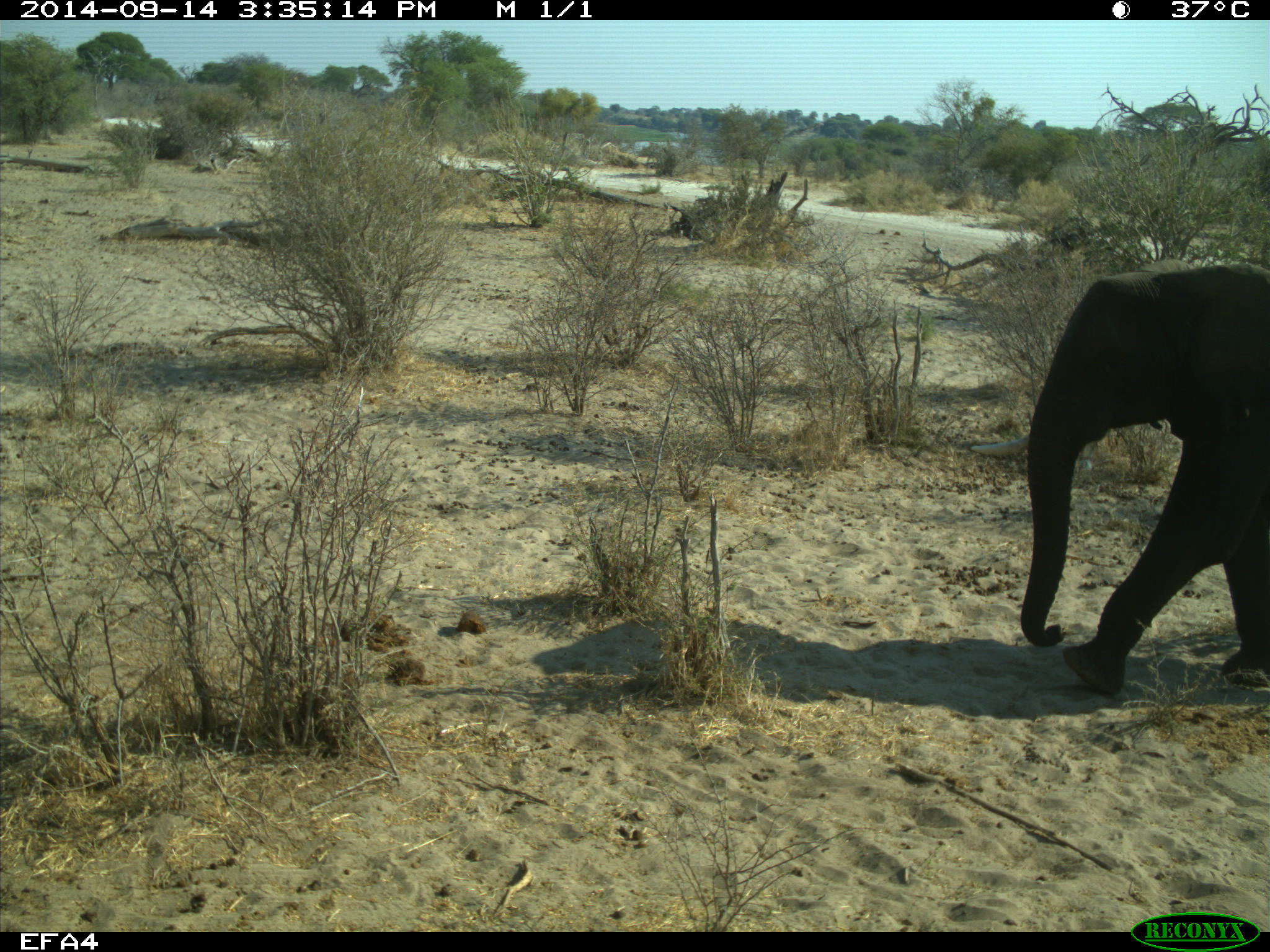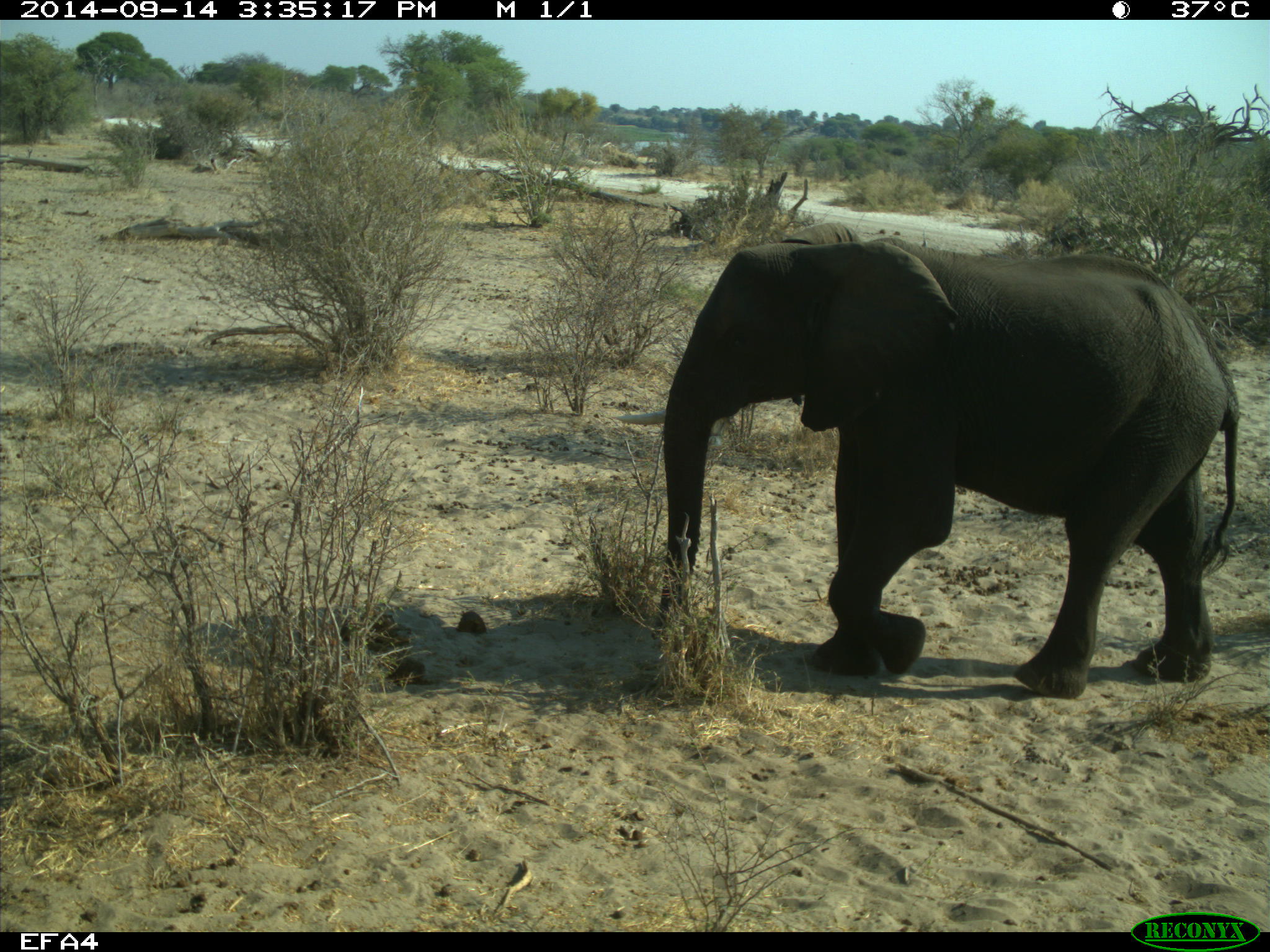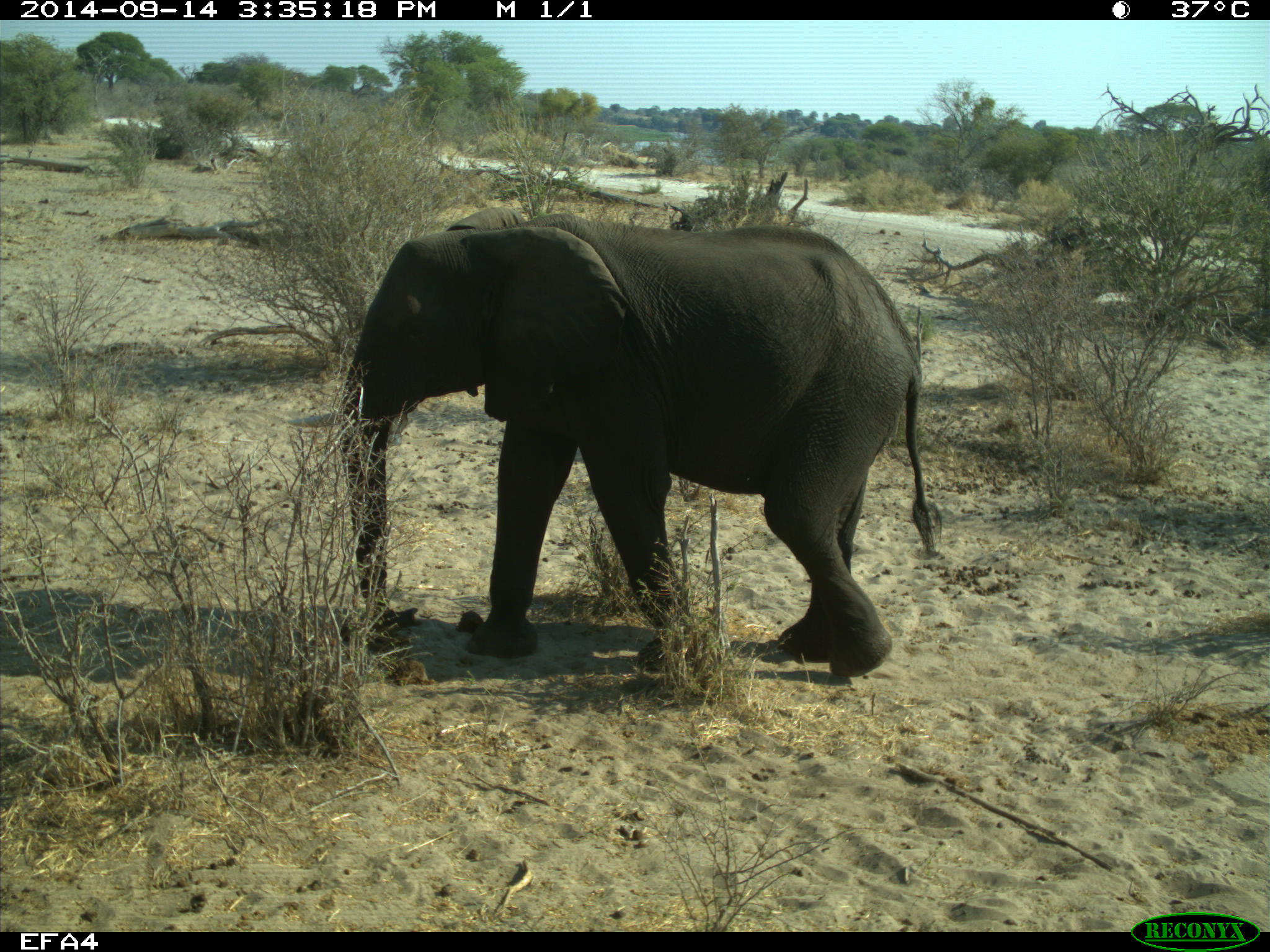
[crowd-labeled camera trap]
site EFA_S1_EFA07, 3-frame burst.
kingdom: Animalia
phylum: Chordata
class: Mammalia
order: Proboscidea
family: Elephantidae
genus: Loxodonta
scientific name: Loxodonta africana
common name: african bush elephant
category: elephant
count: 1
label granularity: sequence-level